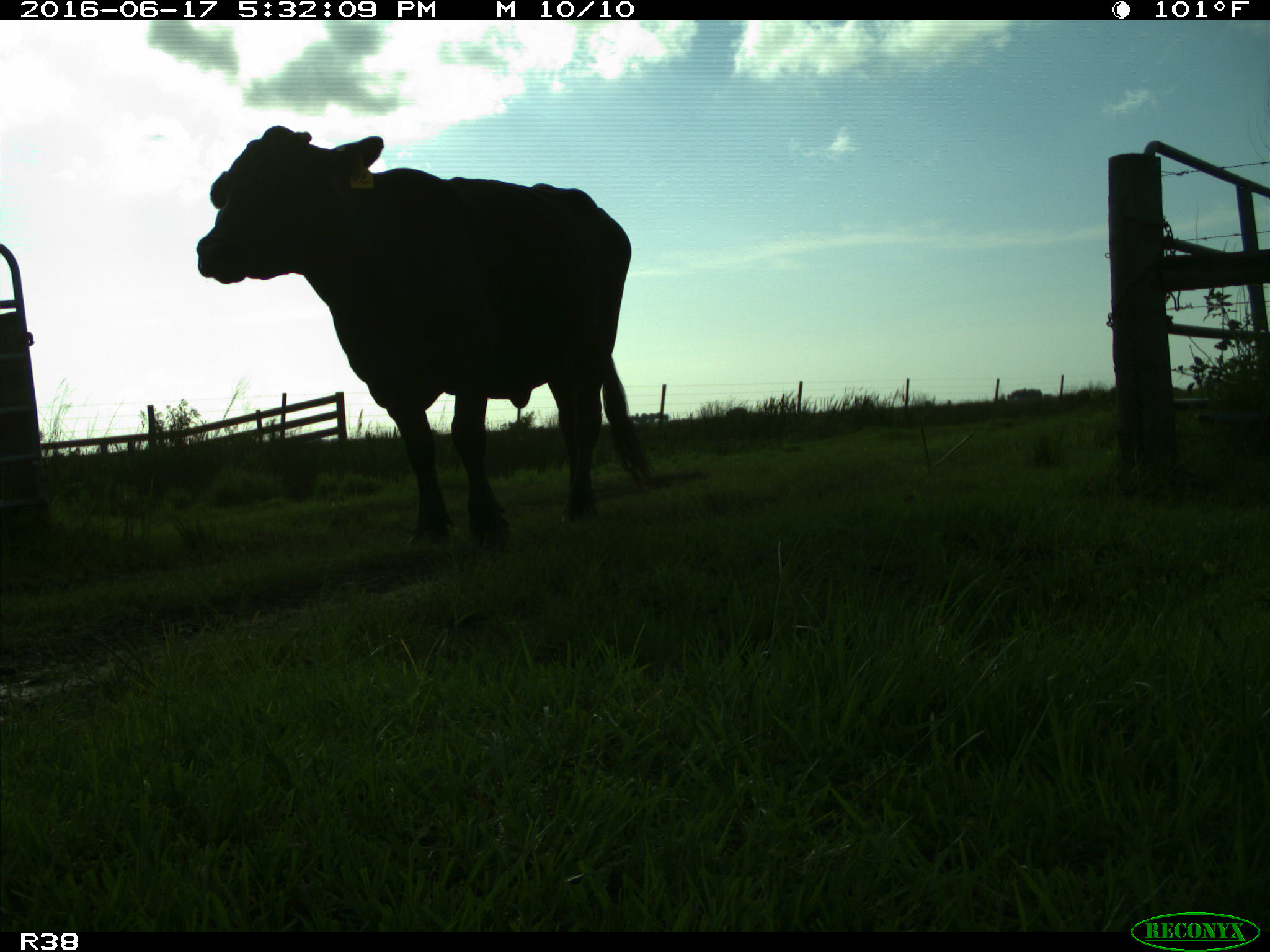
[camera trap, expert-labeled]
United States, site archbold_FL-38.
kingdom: Animalia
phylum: Chordata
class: Mammalia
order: Artiodactyla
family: Bovidae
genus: Bos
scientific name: Bos taurus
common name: domestic cow